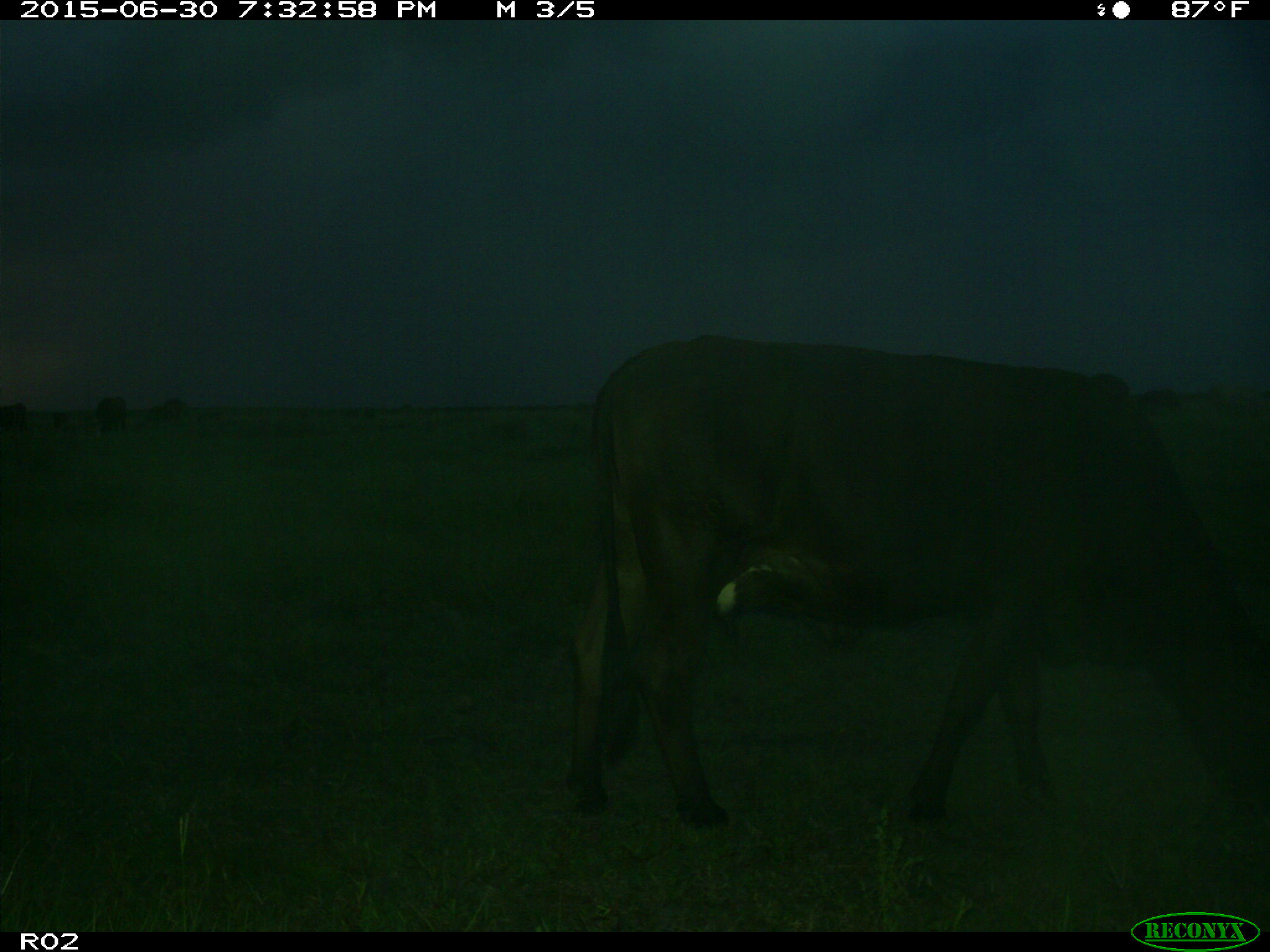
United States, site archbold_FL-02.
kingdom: Animalia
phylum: Chordata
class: Mammalia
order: Artiodactyla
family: Bovidae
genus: Bos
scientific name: Bos taurus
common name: domestic cow